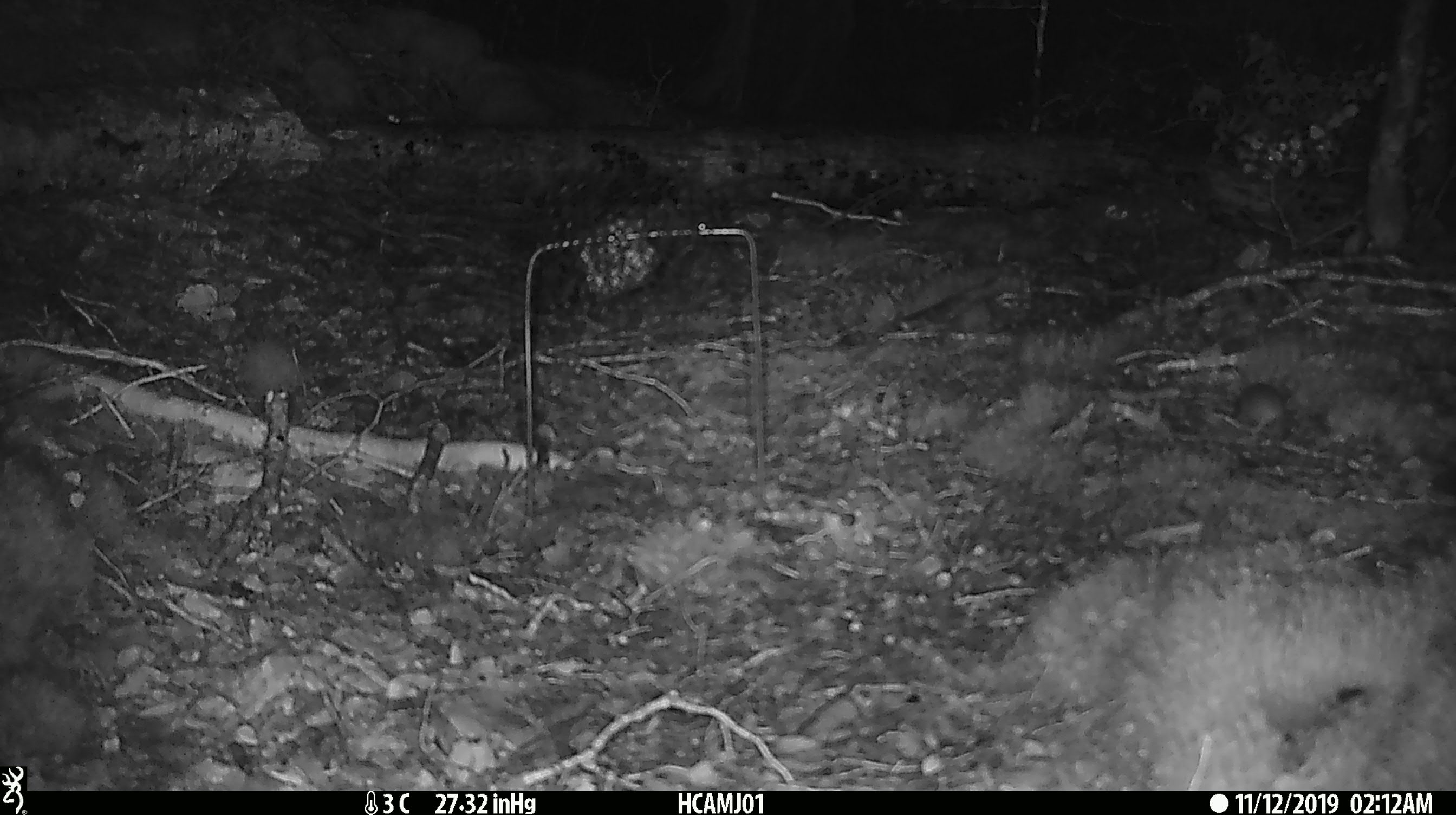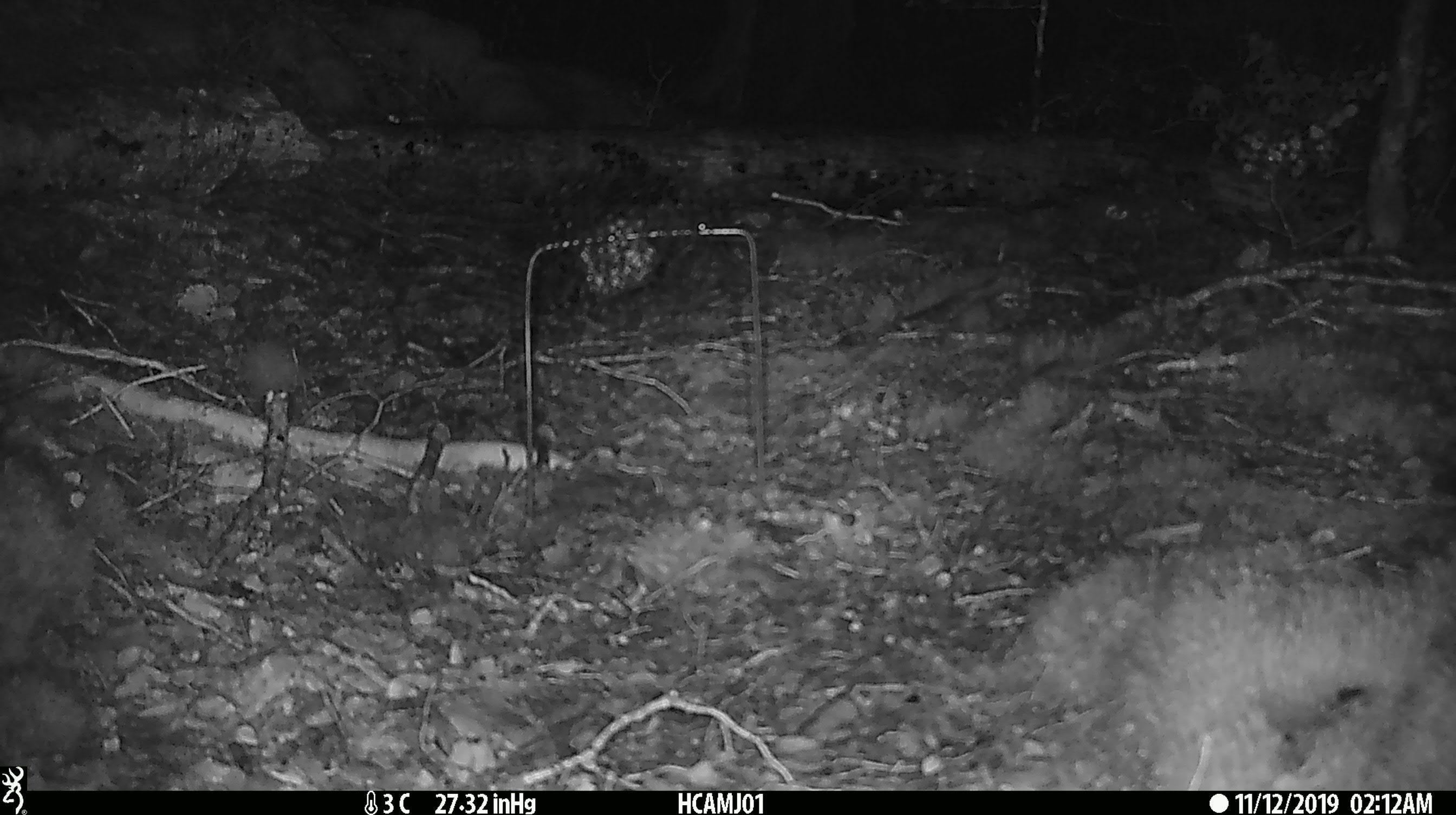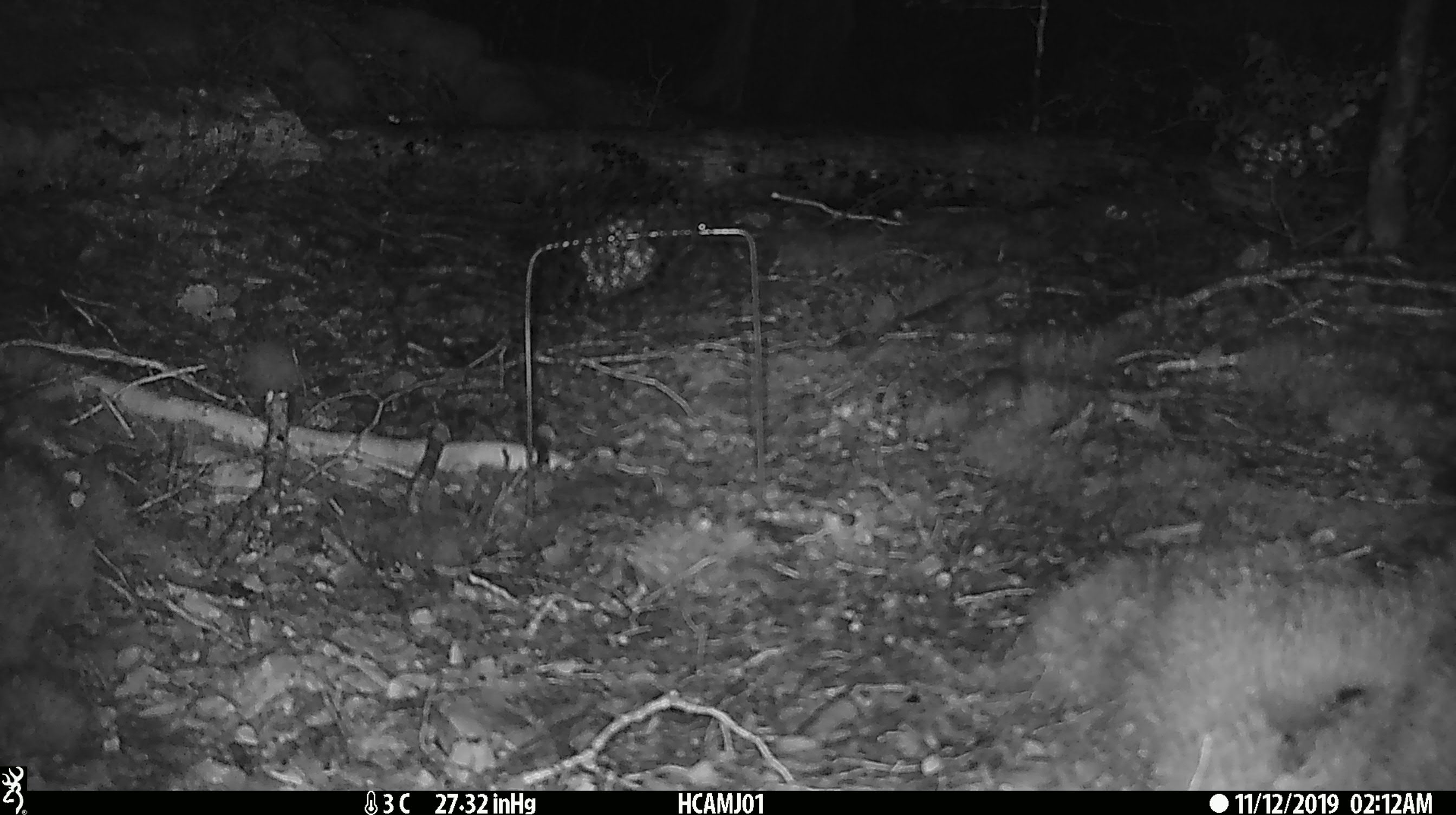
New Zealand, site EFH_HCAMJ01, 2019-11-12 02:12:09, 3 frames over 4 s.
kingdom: Animalia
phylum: Chordata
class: Mammalia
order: Rodentia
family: Muridae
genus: Mus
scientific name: Mus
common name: mouse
Mouse (Mus).